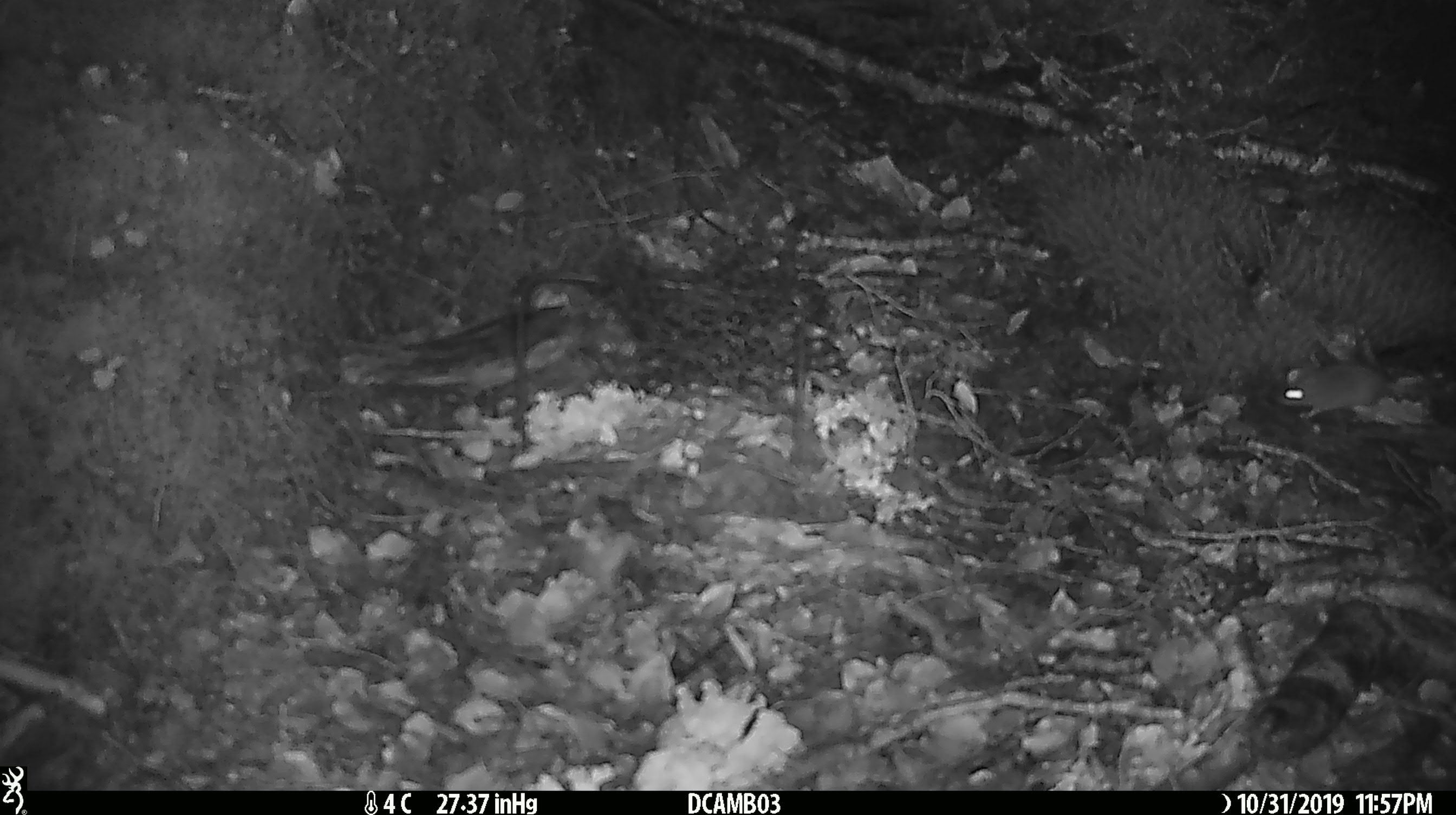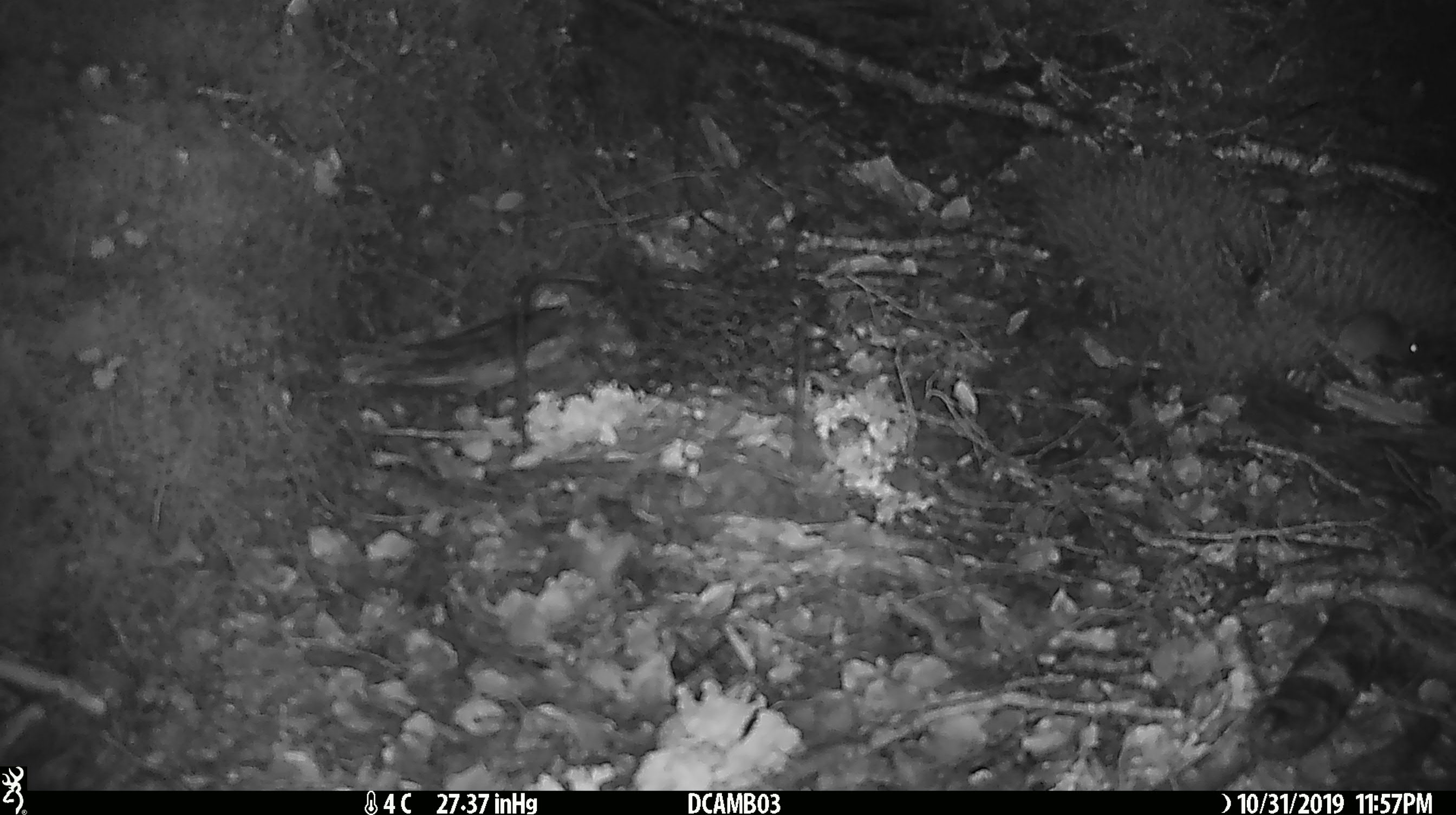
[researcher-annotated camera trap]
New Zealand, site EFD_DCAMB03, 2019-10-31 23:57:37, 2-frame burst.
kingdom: Animalia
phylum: Chordata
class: Mammalia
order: Rodentia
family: Muridae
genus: Mus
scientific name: Mus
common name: mouse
Mouse (Mus).